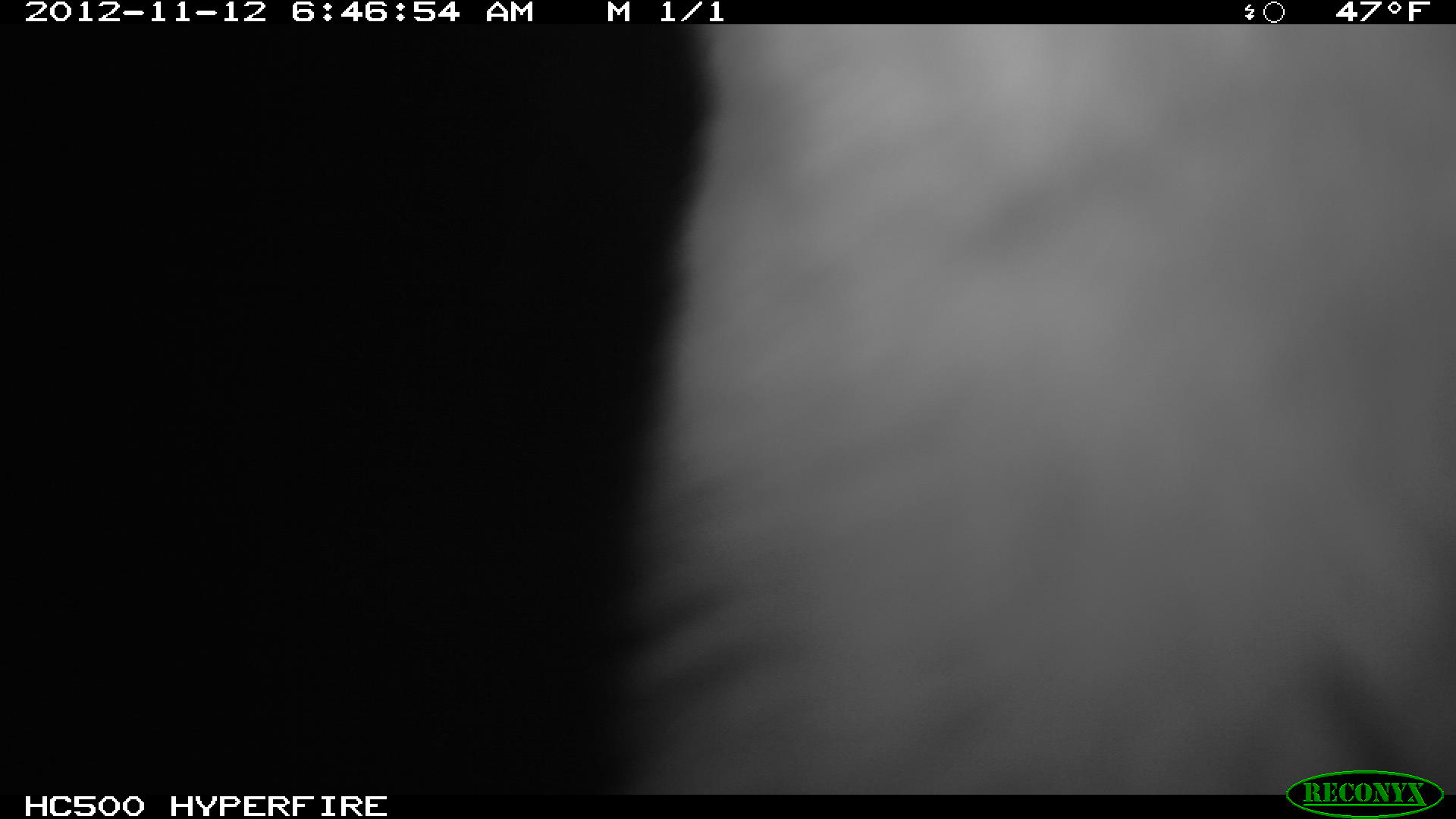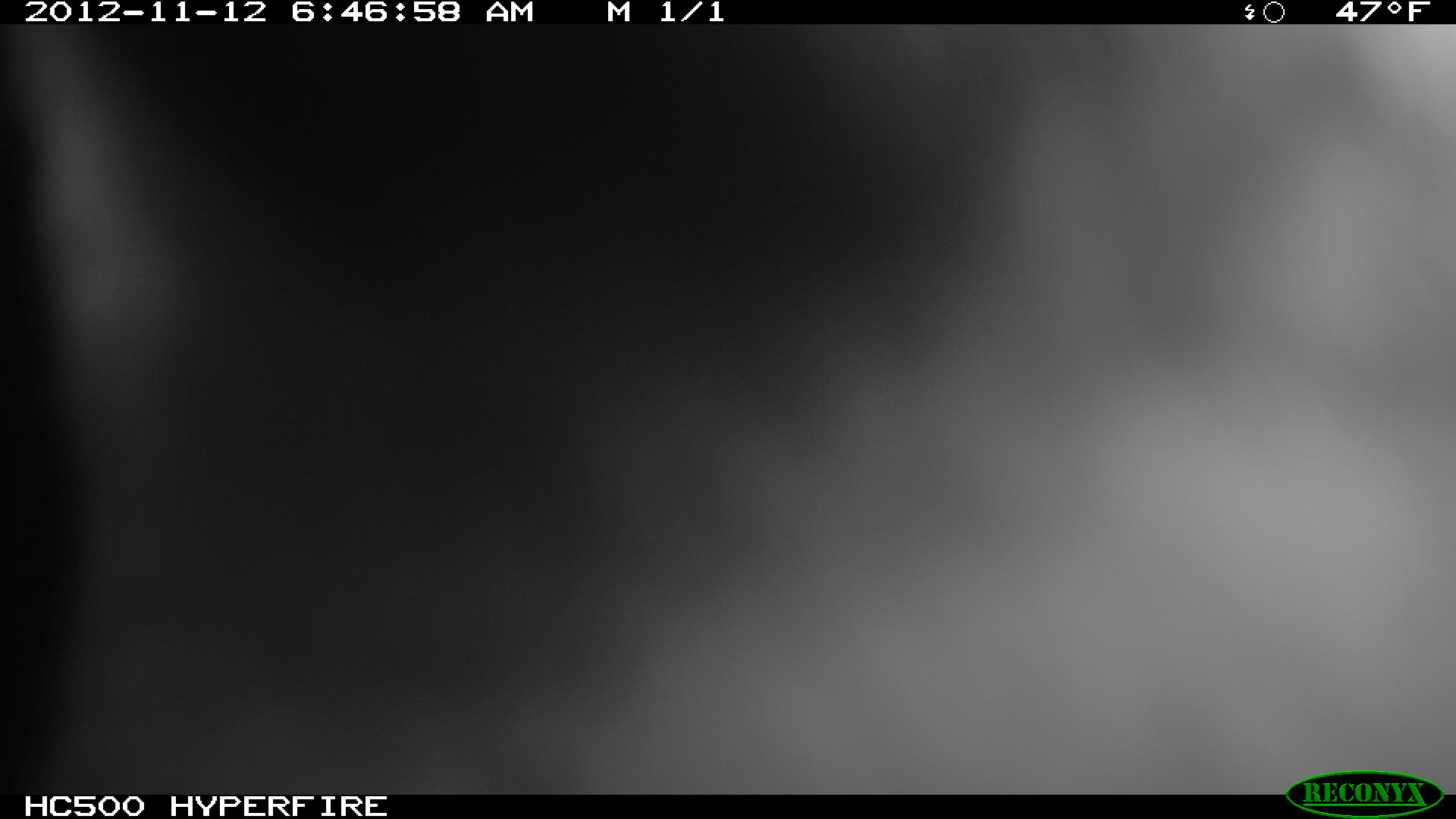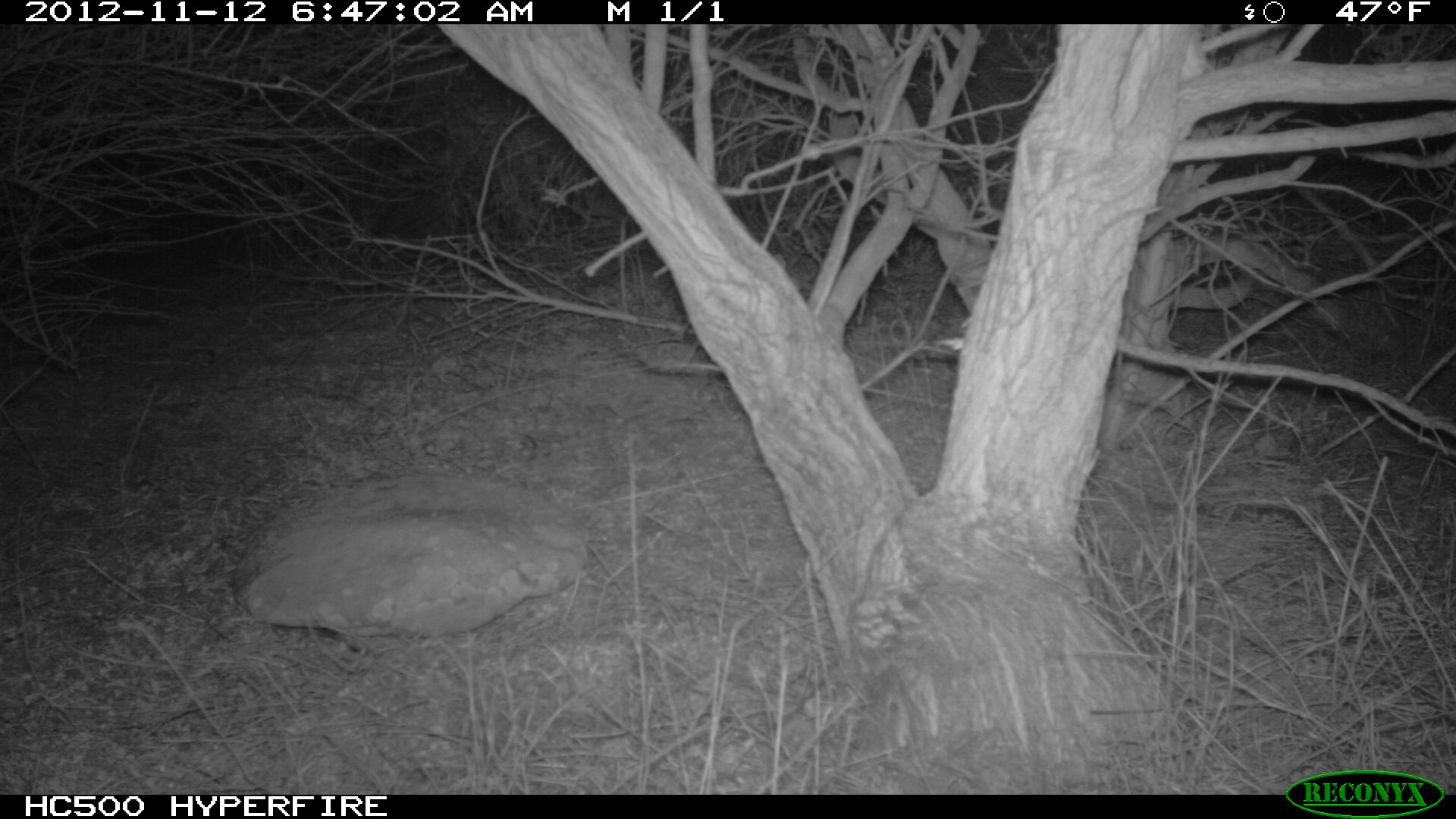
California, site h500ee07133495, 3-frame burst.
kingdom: Animalia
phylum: Chordata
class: Mammalia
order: Carnivora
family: Canidae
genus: Urocyon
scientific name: Urocyon littoralis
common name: island fox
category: fox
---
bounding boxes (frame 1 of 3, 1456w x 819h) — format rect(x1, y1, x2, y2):
fox: rect(616, 24, 1454, 795)